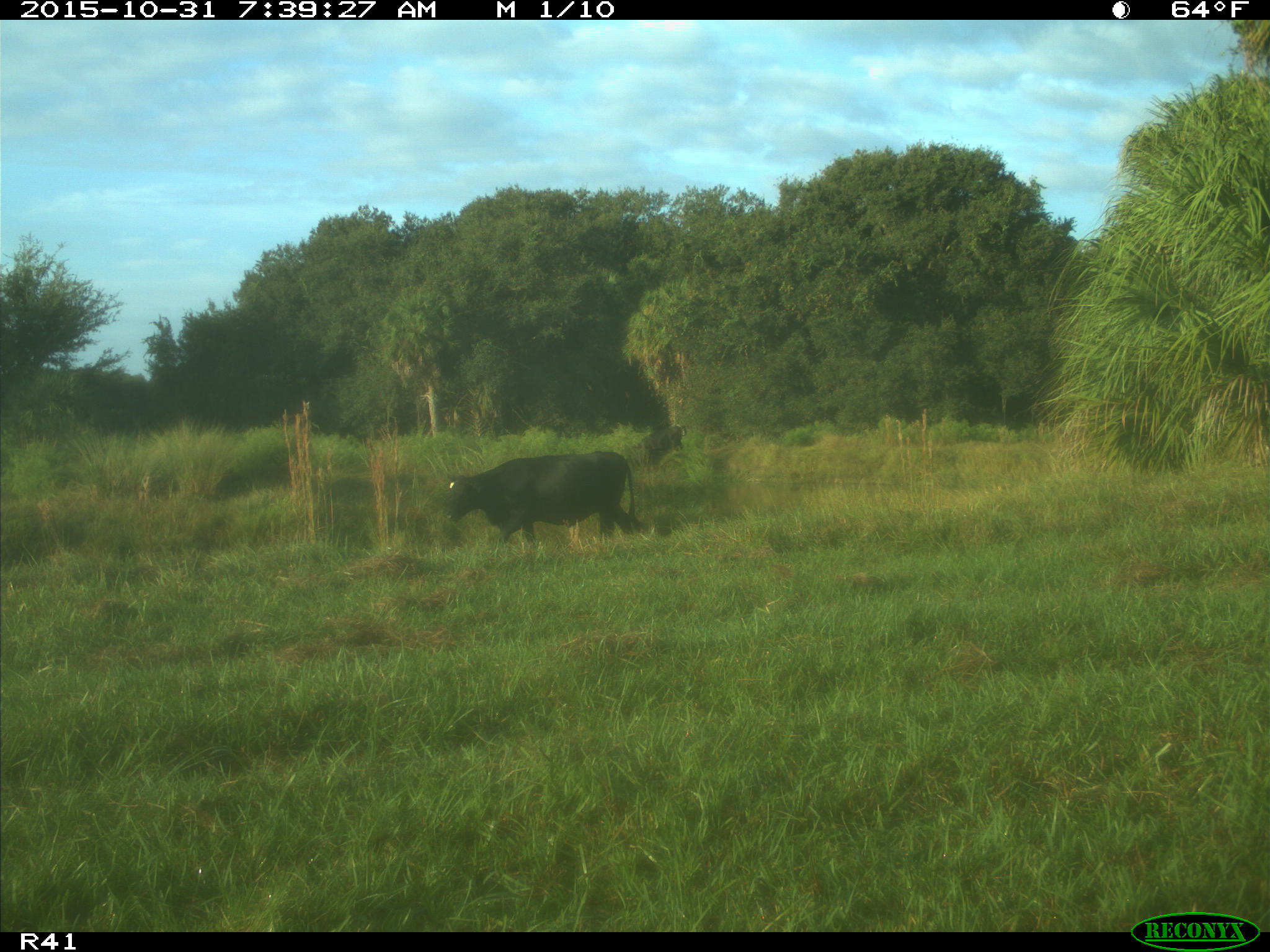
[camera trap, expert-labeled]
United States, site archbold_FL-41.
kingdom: Animalia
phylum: Chordata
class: Mammalia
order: Artiodactyla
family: Bovidae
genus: Bos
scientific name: Bos taurus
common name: domestic cow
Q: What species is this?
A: Bos taurus (domestic cow).